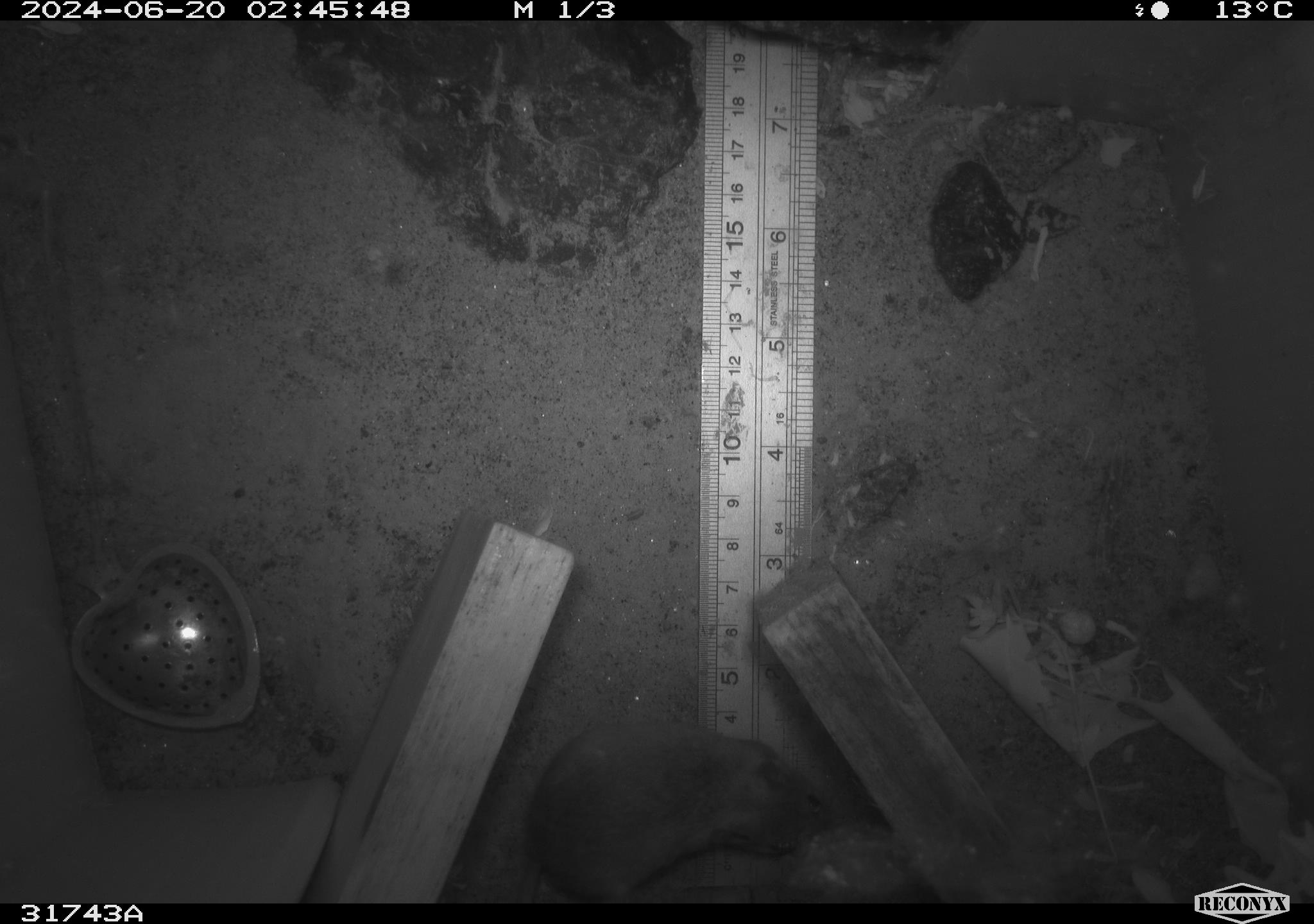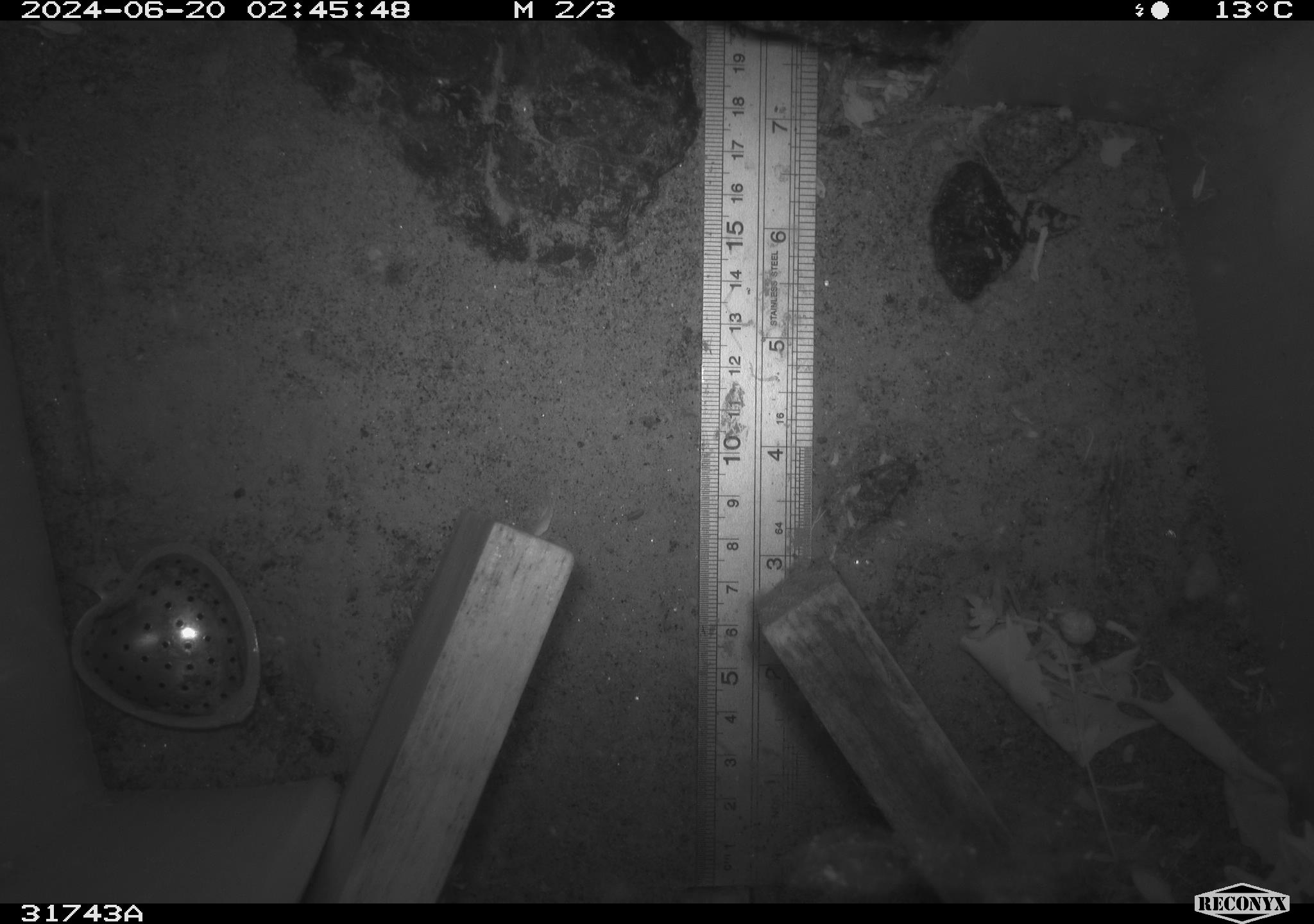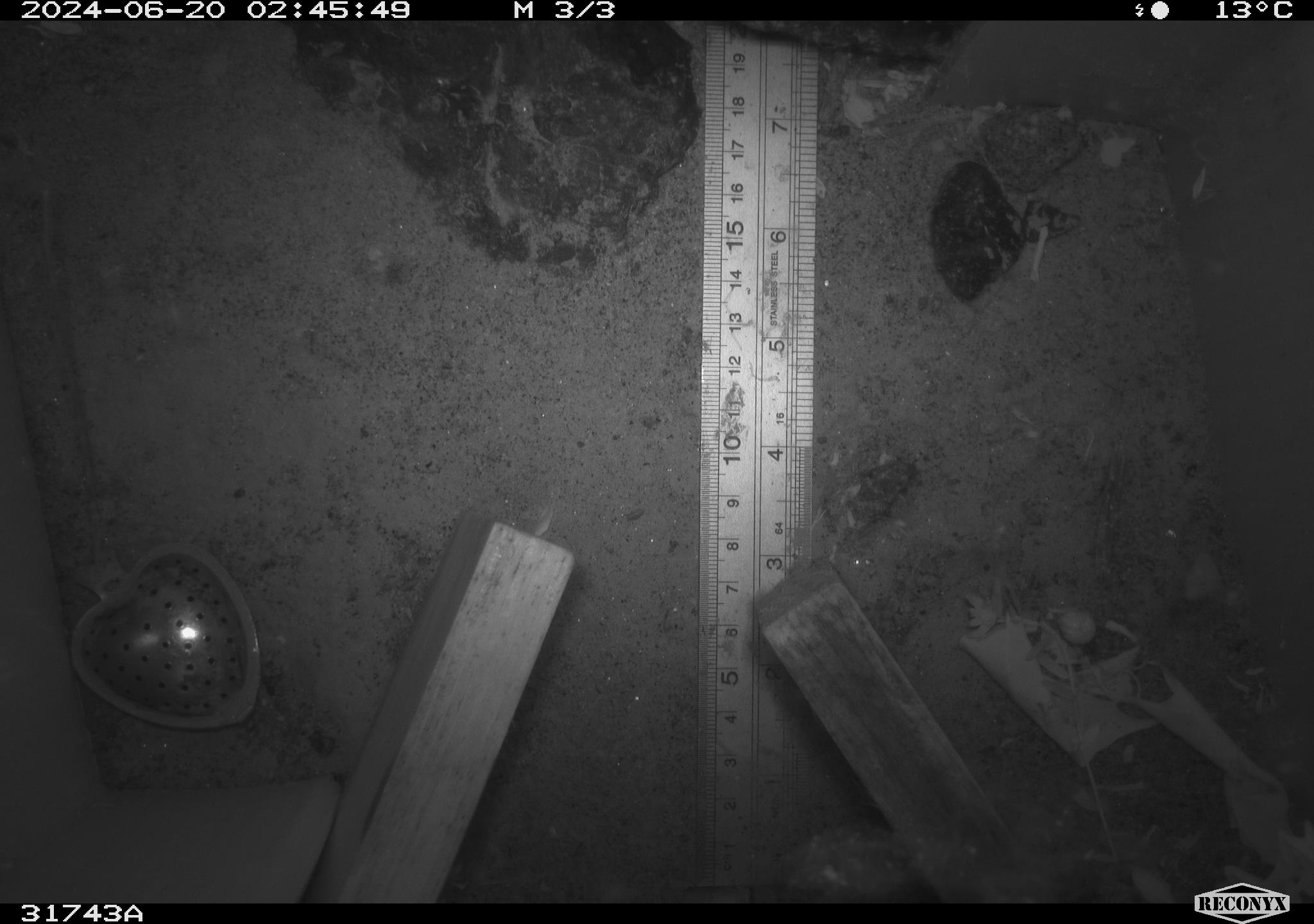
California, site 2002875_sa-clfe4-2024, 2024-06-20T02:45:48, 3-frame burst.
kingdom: Animalia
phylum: Chordata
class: Mammalia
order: Rodentia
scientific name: Rodentia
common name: rodent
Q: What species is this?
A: Rodent (Rodentia).